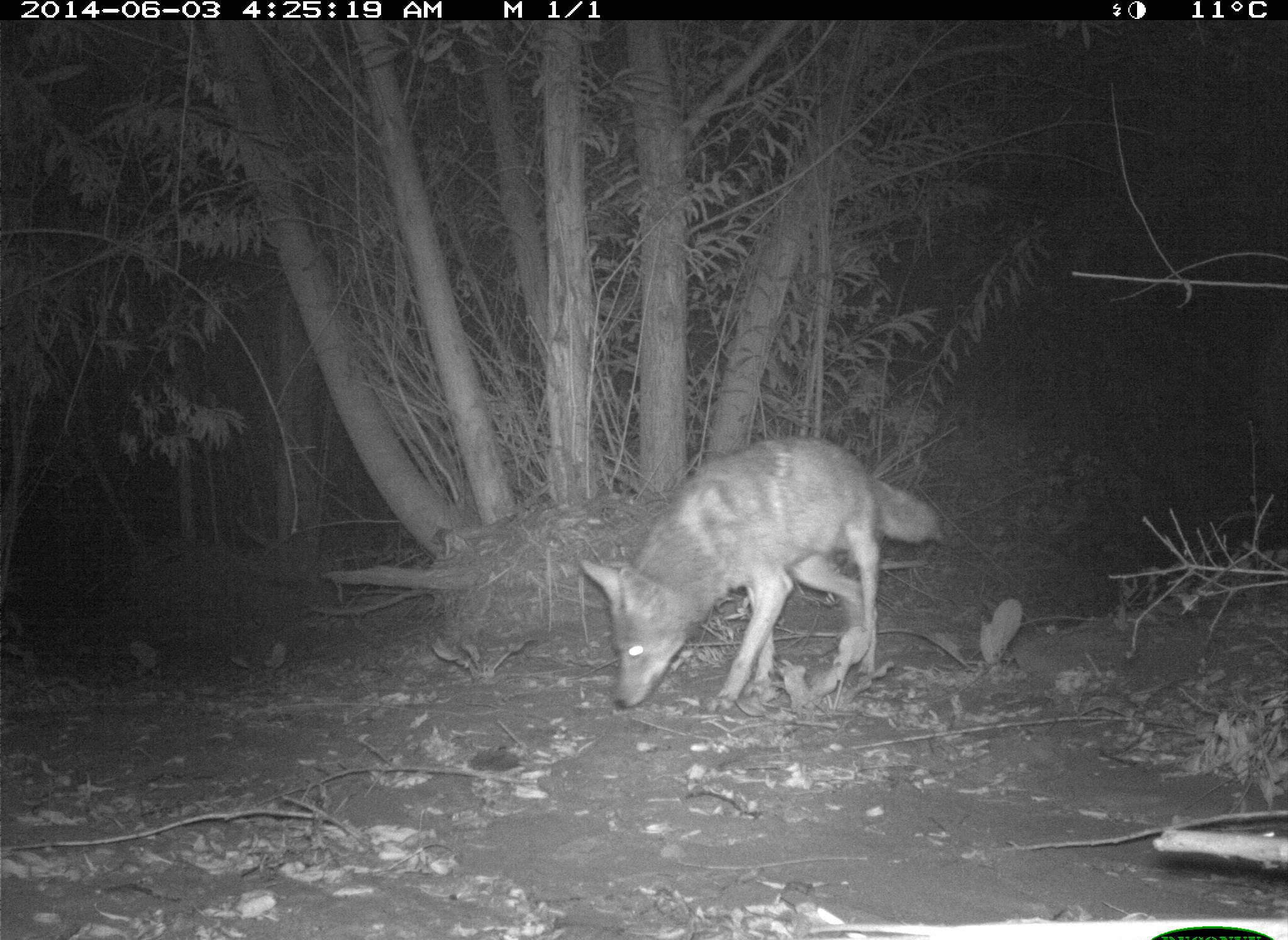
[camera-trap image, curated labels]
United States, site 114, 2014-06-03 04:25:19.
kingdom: Animalia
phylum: Chordata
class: Mammalia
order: Carnivora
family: Canidae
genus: Canis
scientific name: Canis latrans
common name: coyote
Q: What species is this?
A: Coyote (Canis latrans).